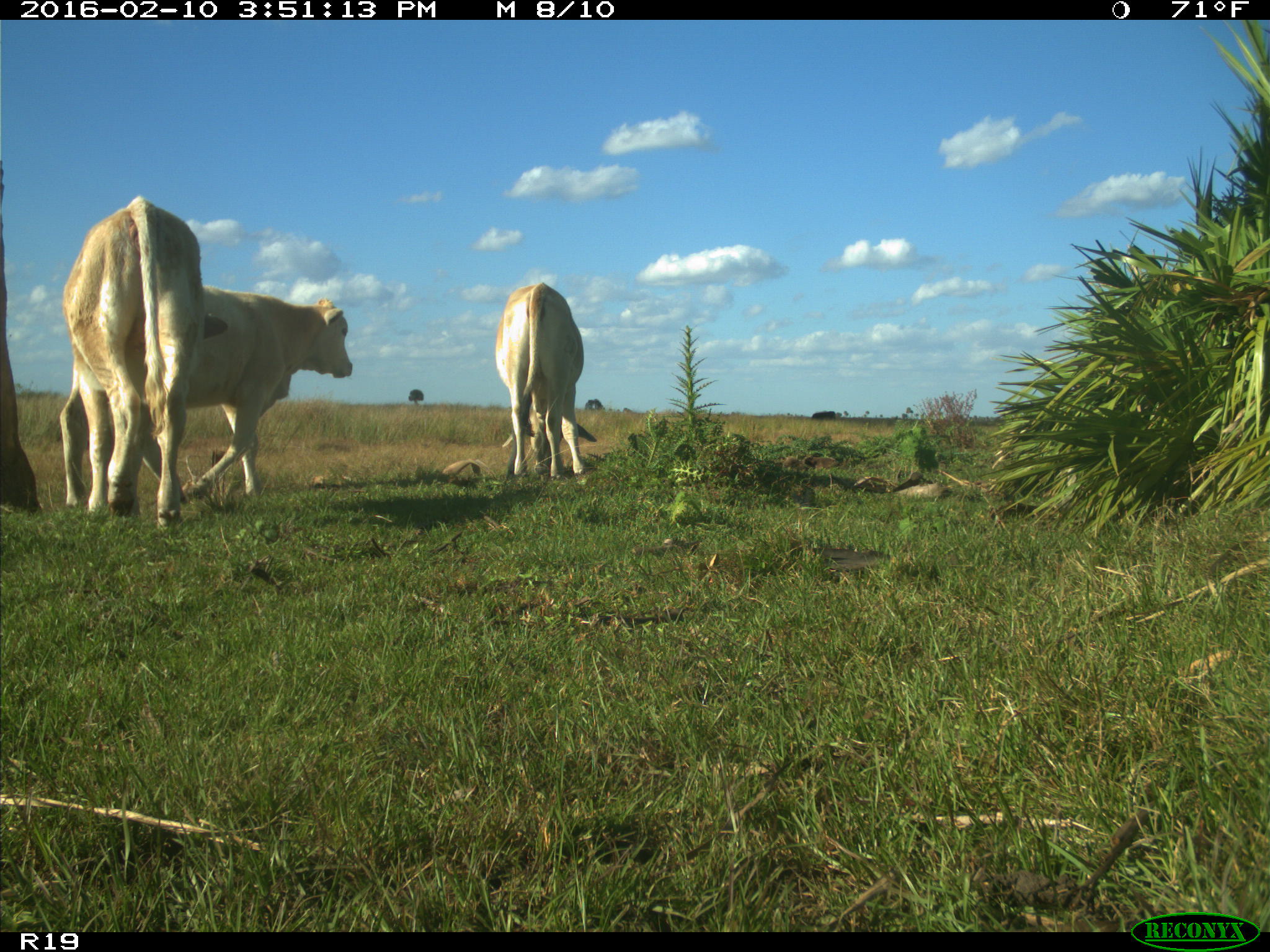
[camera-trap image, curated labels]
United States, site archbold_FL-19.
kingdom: Animalia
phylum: Chordata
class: Mammalia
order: Artiodactyla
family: Bovidae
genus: Bos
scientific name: Bos taurus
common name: domestic cow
Bos taurus (domestic cow).